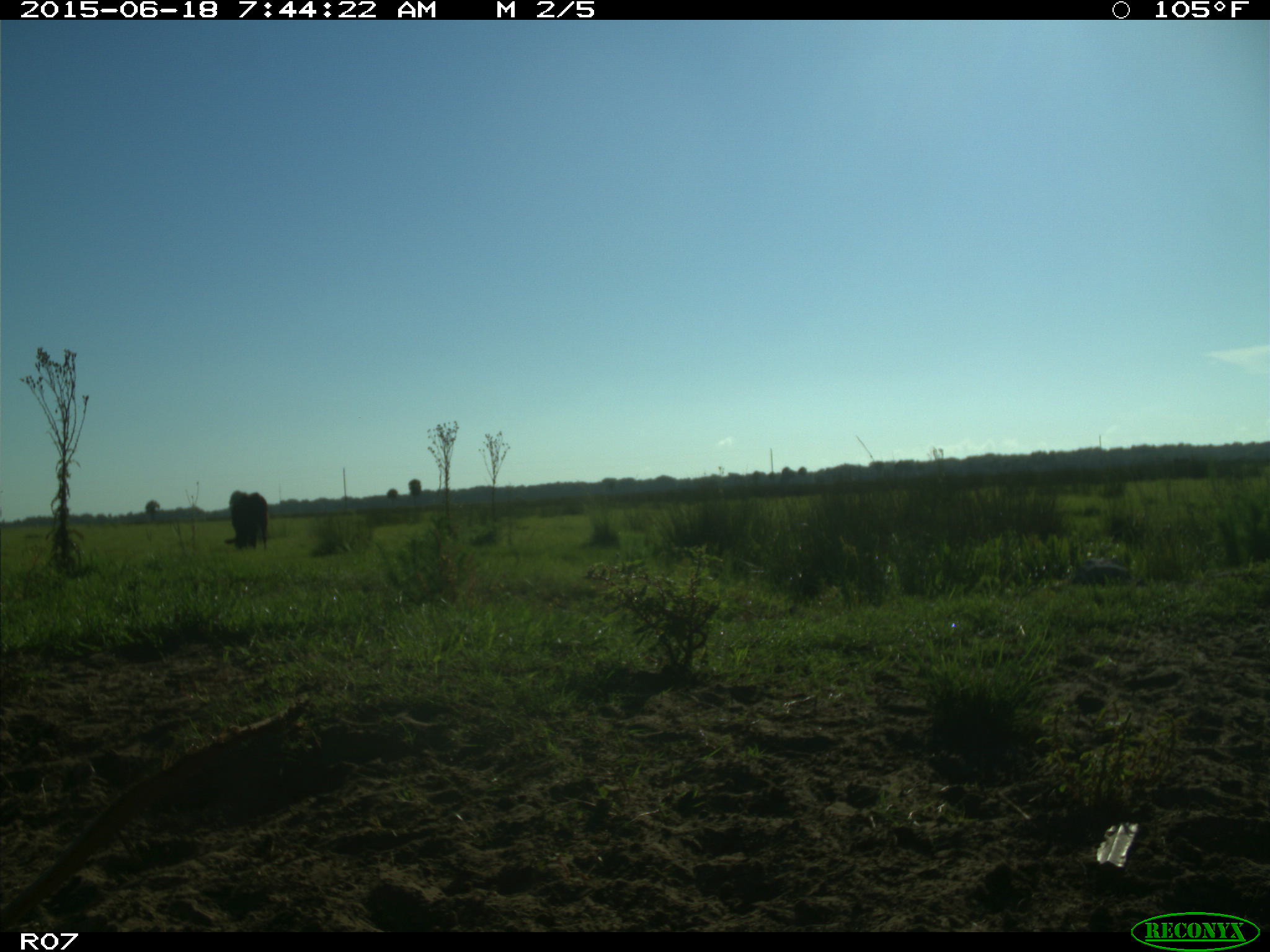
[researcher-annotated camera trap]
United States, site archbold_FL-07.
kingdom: Animalia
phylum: Chordata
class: Mammalia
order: Artiodactyla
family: Bovidae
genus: Bos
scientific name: Bos taurus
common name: domestic cow